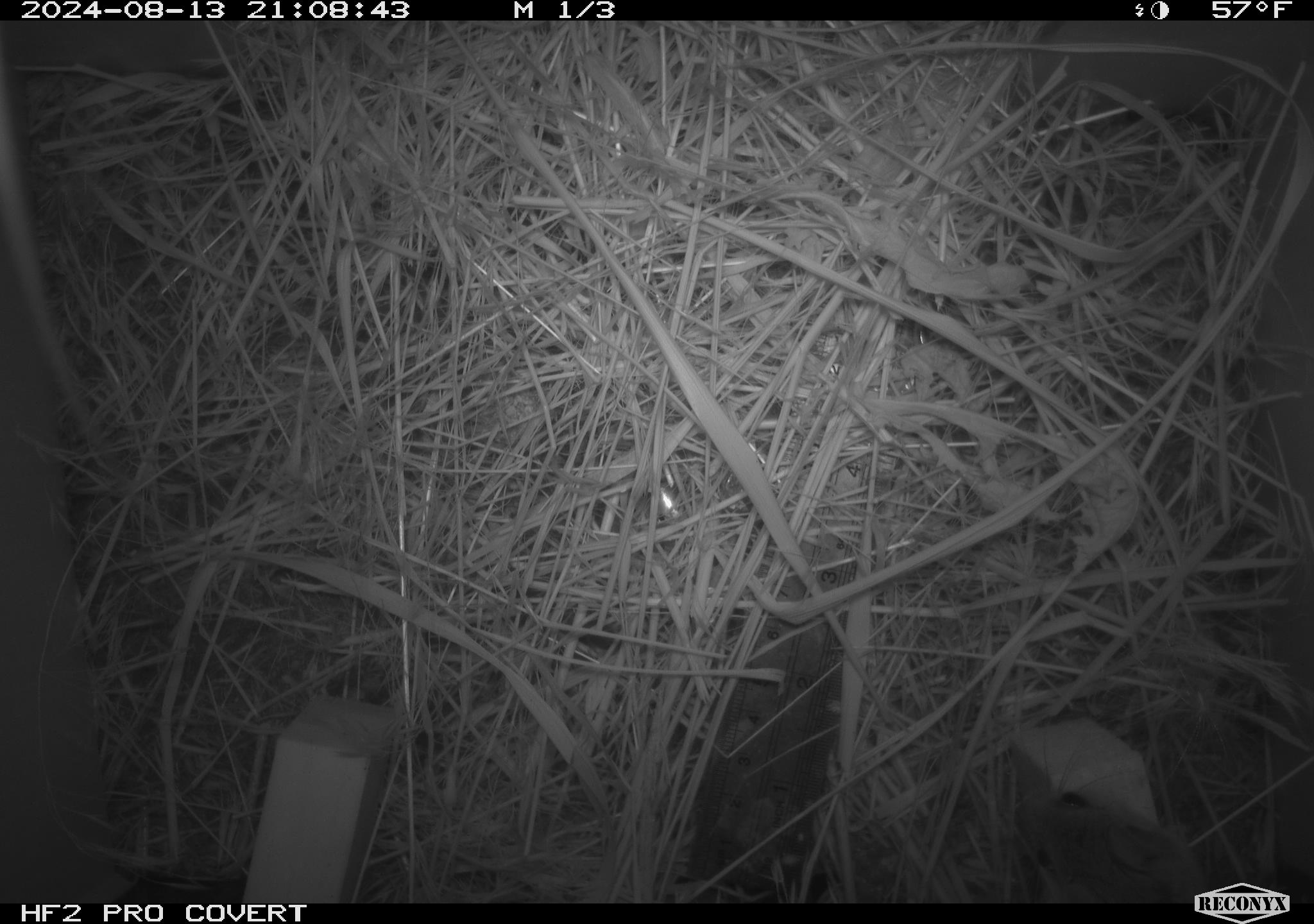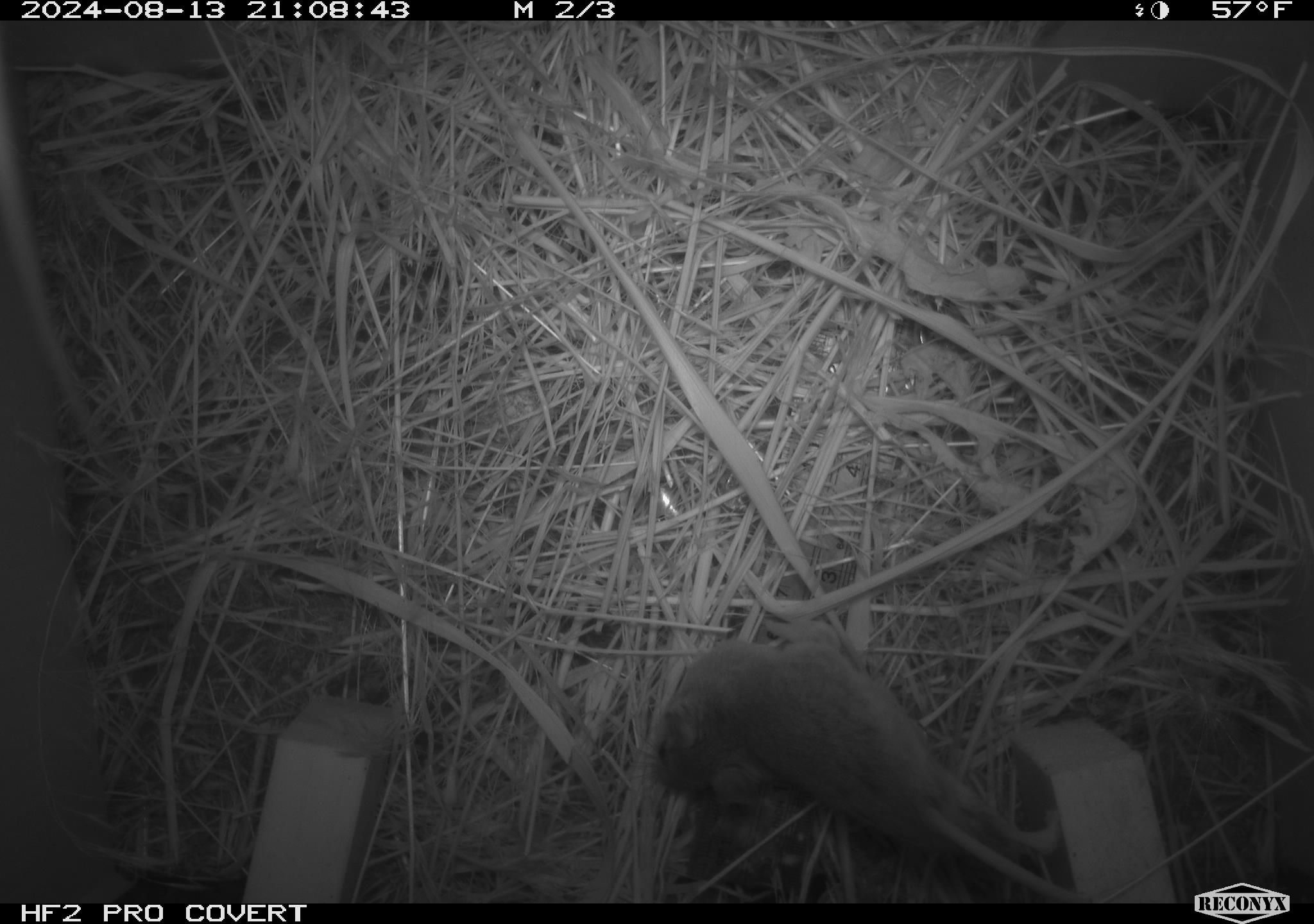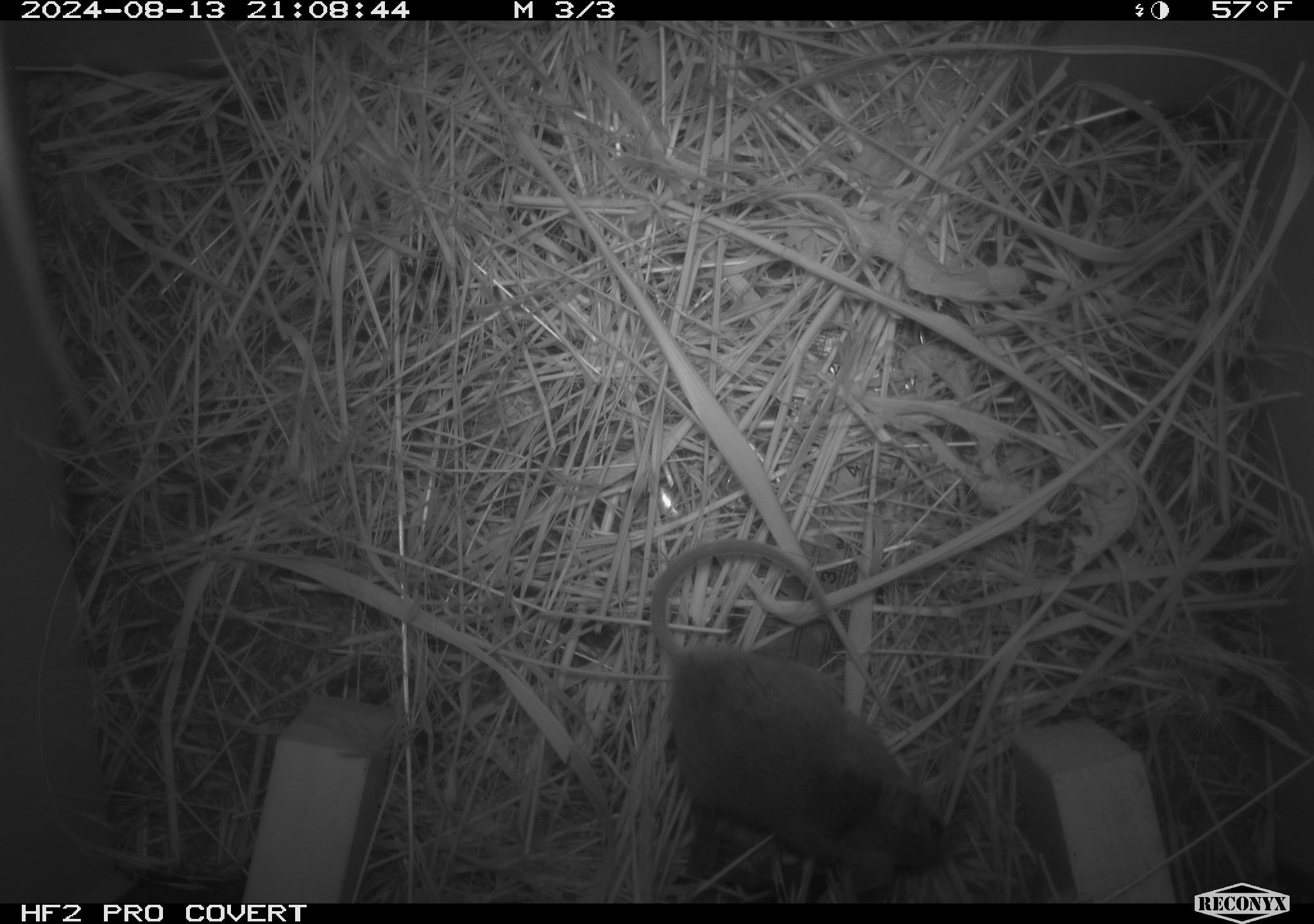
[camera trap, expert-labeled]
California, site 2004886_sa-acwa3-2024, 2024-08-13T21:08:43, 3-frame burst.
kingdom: Animalia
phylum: Chordata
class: Mammalia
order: Rodentia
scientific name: Rodentia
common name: mouse species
Mouse species (Rodentia).